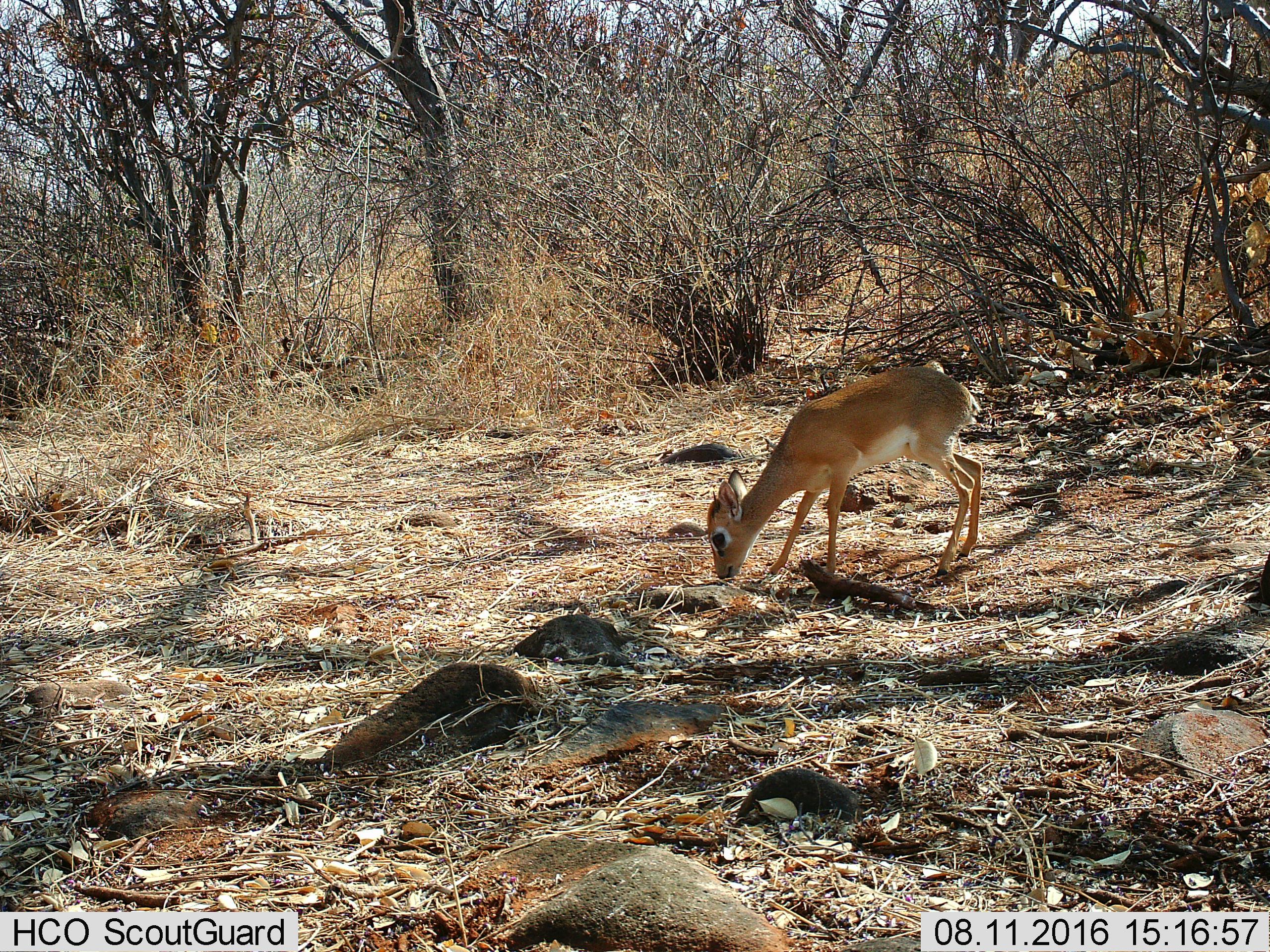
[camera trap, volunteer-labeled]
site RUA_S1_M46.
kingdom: Animalia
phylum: Chordata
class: Mammalia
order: Artiodactyla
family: Bovidae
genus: Madoqua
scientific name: Madoqua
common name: dik-dik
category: dikdik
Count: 1.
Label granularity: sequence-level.